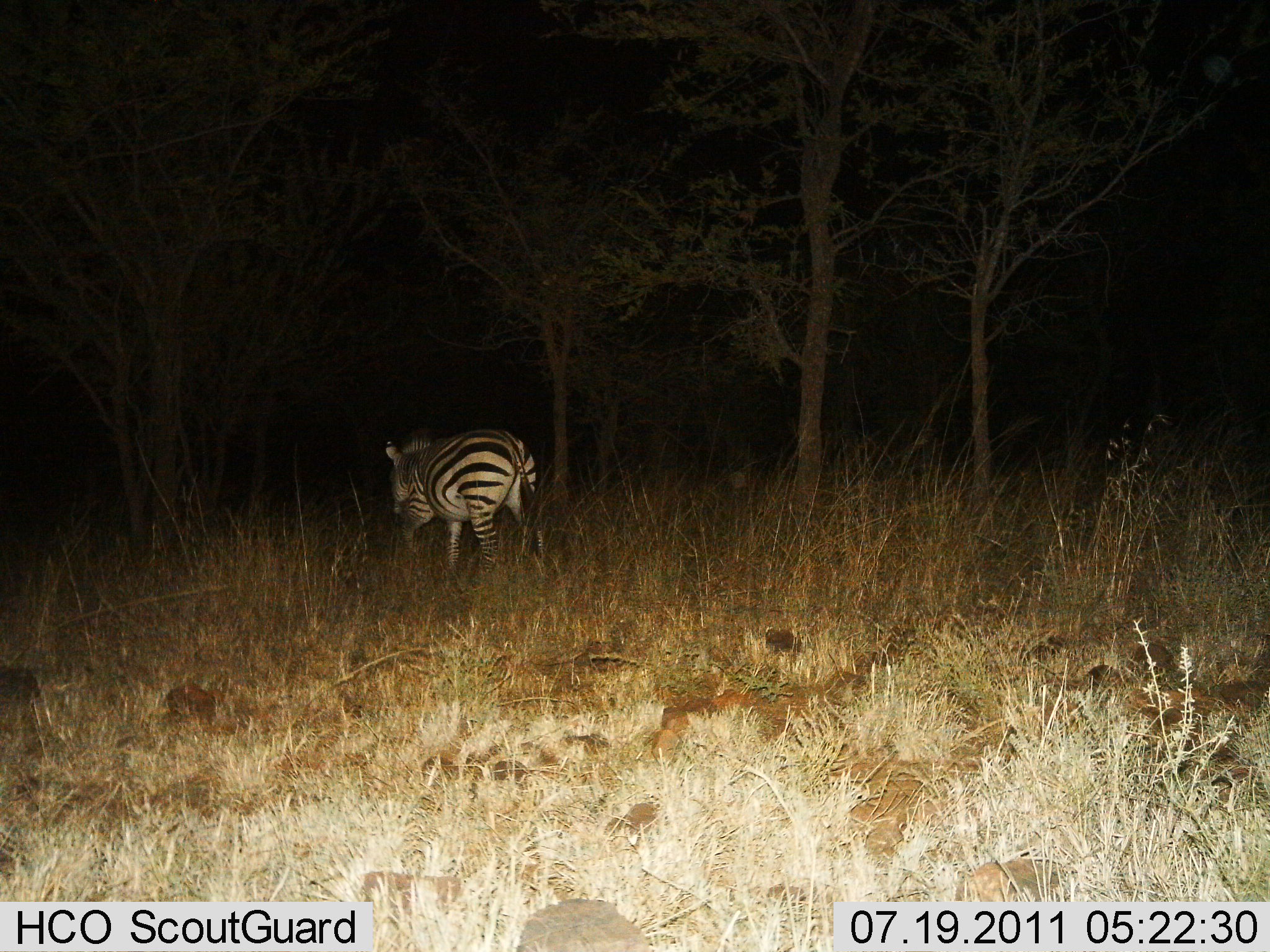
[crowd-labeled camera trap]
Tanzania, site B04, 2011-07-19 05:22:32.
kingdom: Animalia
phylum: Chordata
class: Mammalia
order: Perissodactyla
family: Equidae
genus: Equus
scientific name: Equus quagga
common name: plains zebra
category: zebra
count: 1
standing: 28%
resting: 0%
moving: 72%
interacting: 0%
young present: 0%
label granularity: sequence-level